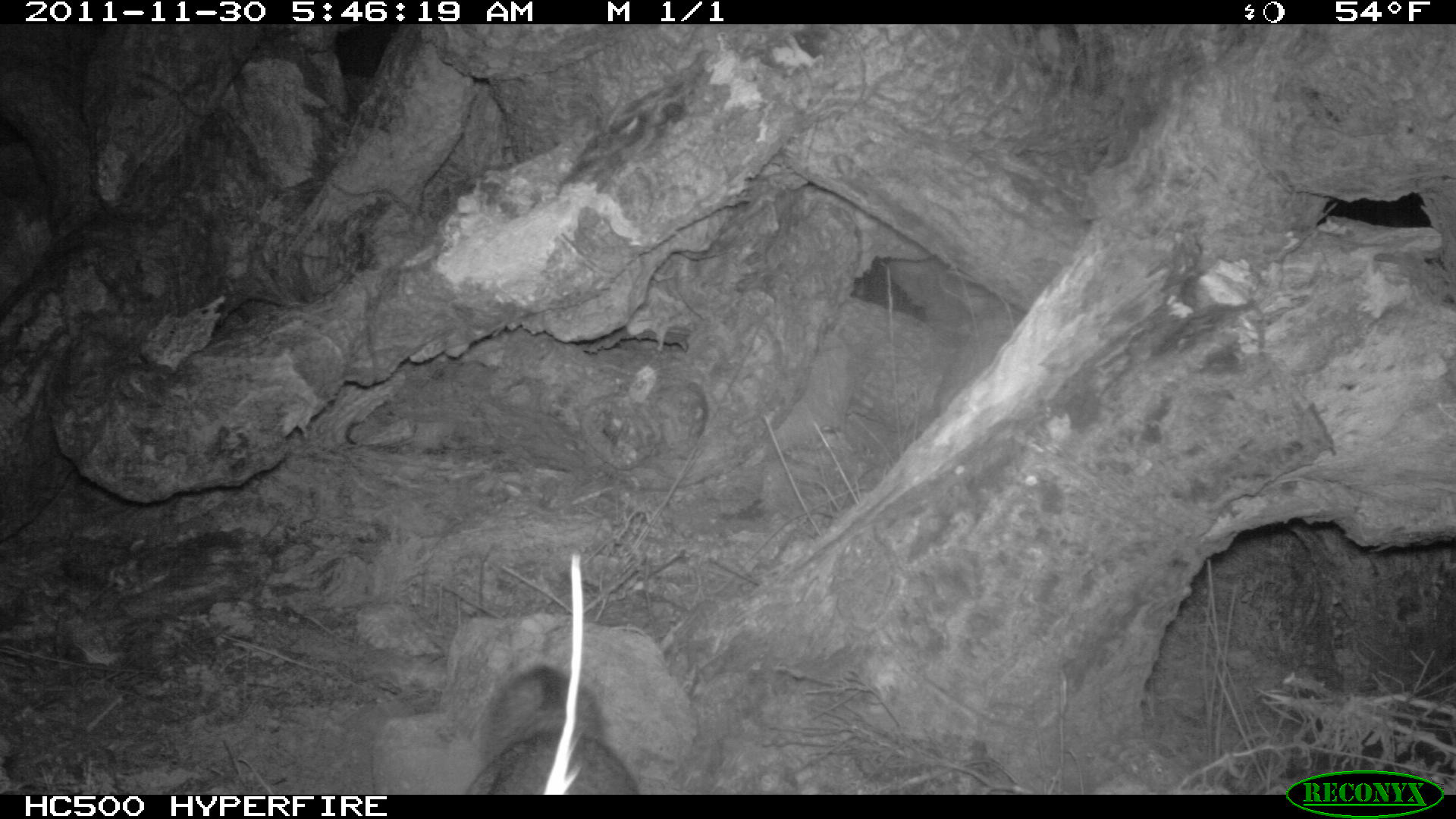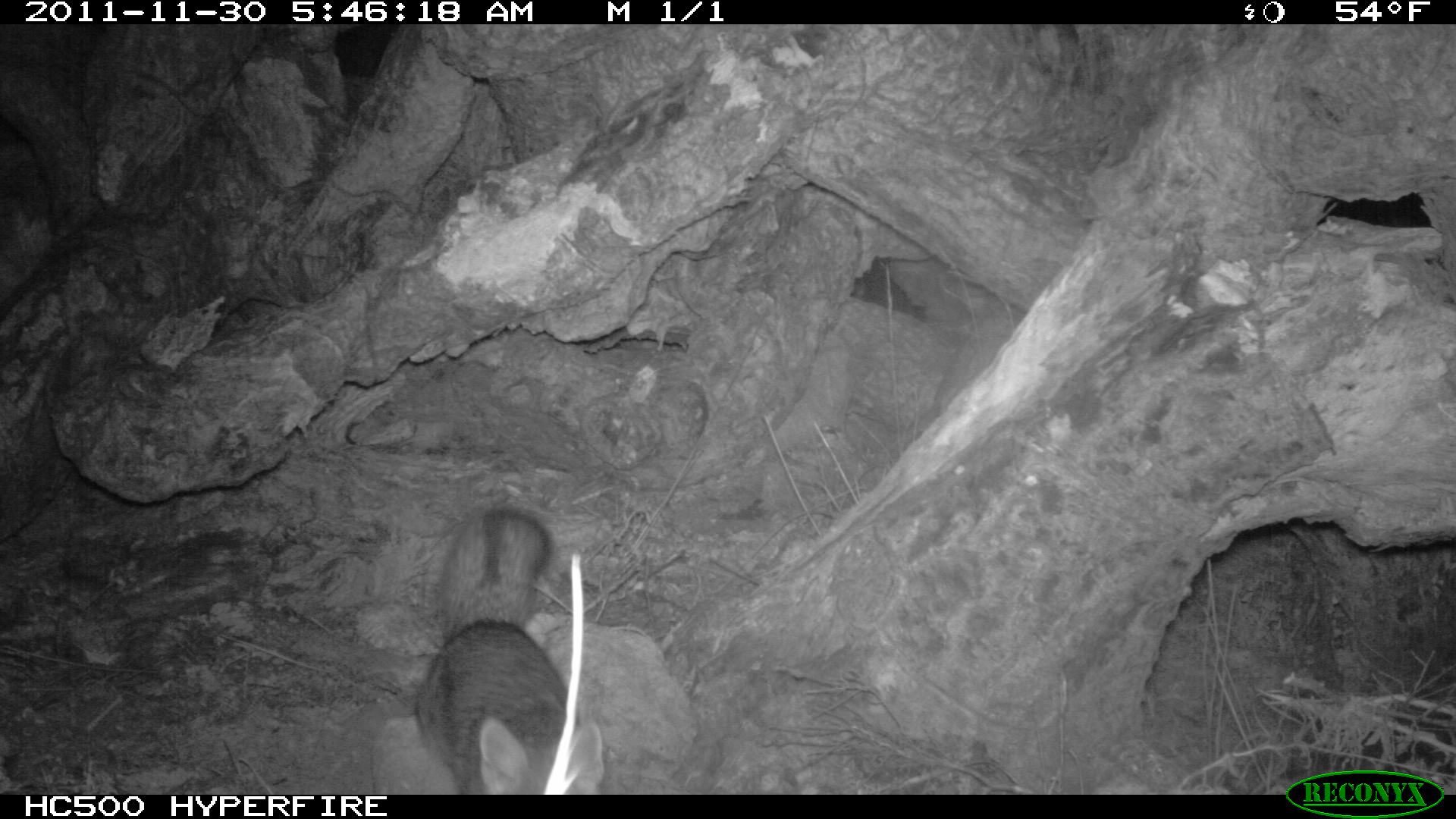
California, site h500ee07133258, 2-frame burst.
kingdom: Animalia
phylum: Chordata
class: Mammalia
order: Carnivora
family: Canidae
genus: Urocyon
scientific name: Urocyon littoralis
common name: island fox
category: fox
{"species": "fox (island fox) (Urocyon littoralis)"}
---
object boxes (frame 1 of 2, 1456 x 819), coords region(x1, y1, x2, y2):
fox: region(463, 662, 640, 794)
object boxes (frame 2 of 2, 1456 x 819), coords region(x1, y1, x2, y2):
fox: region(416, 498, 604, 794)